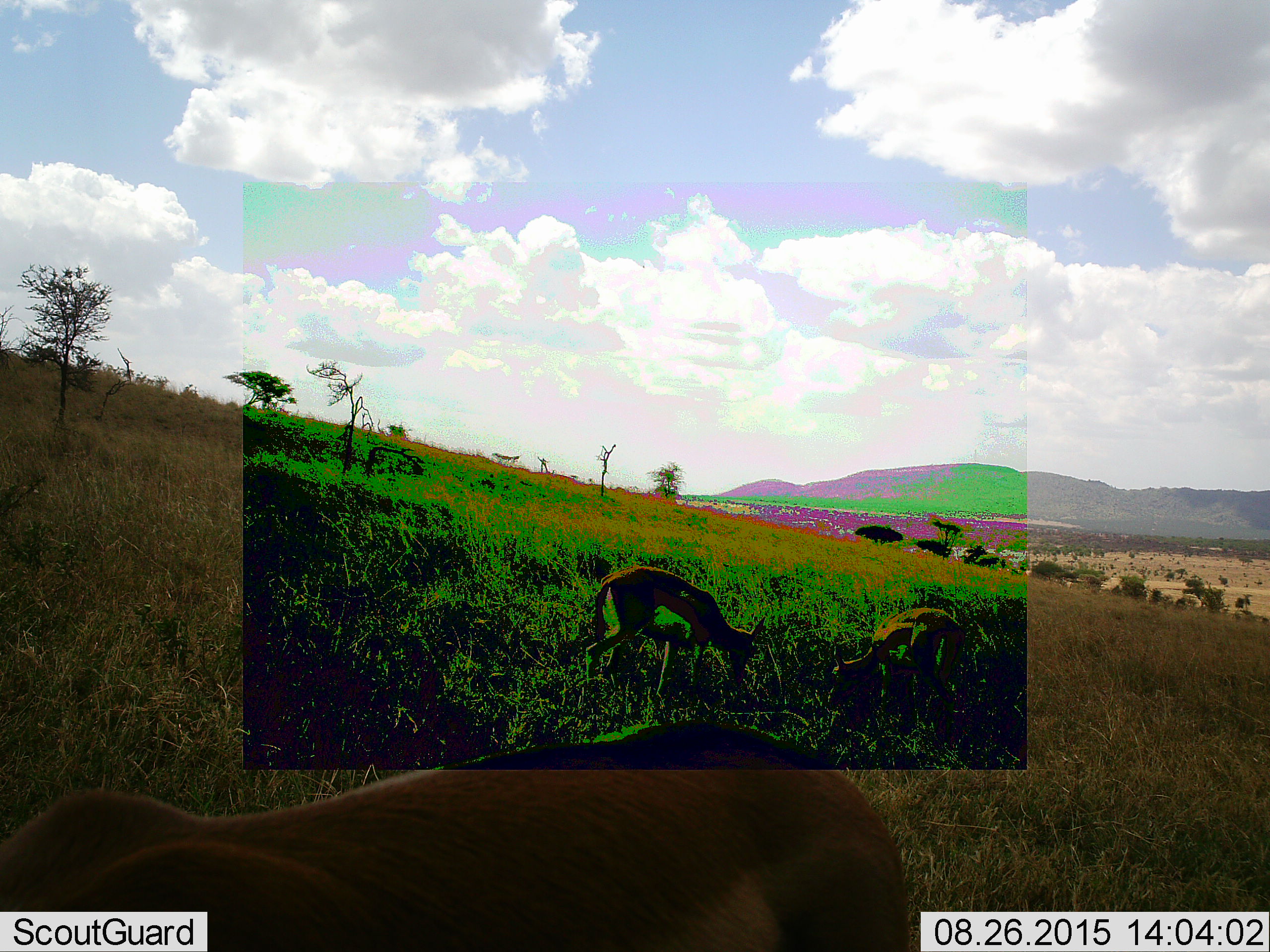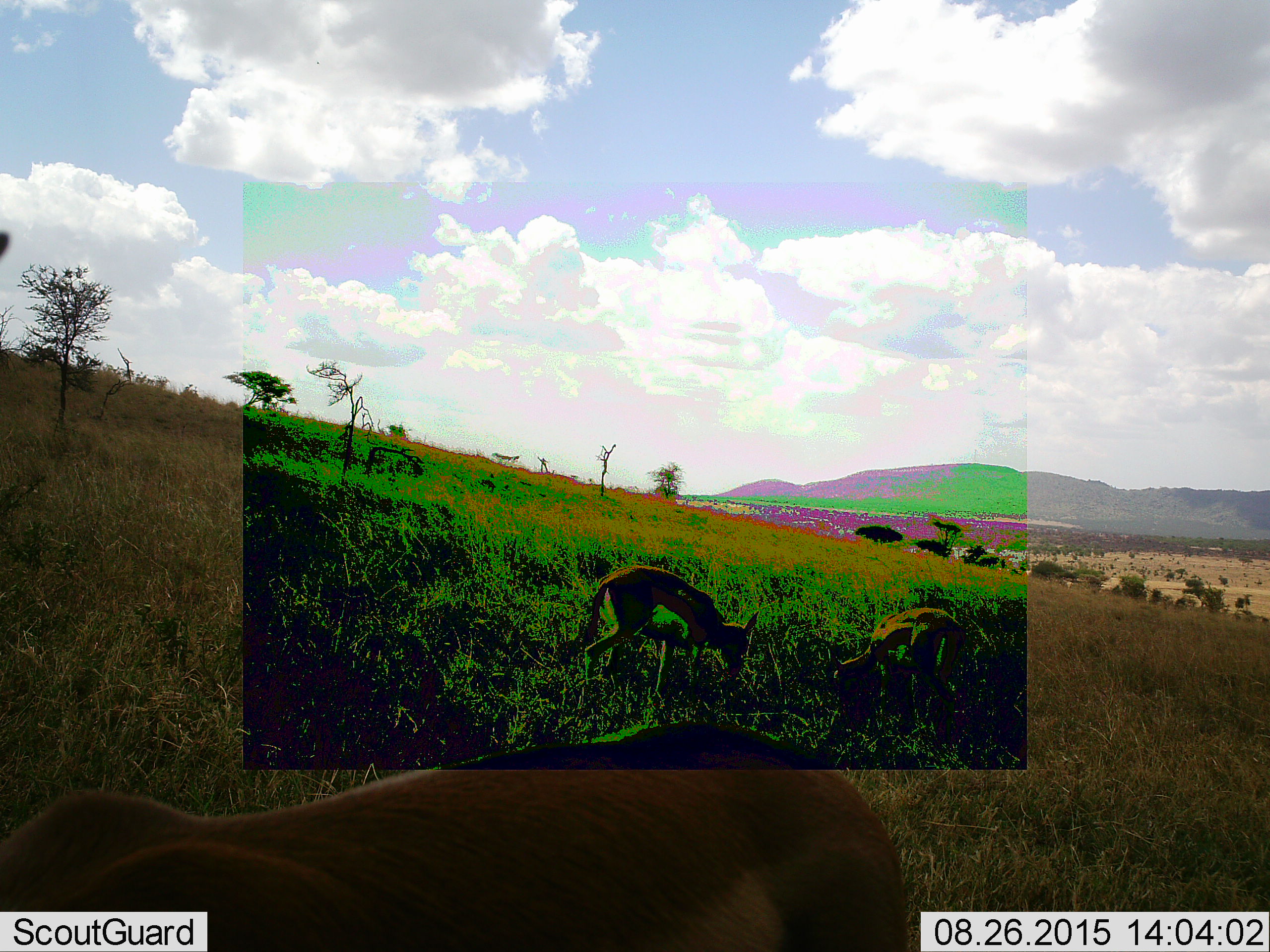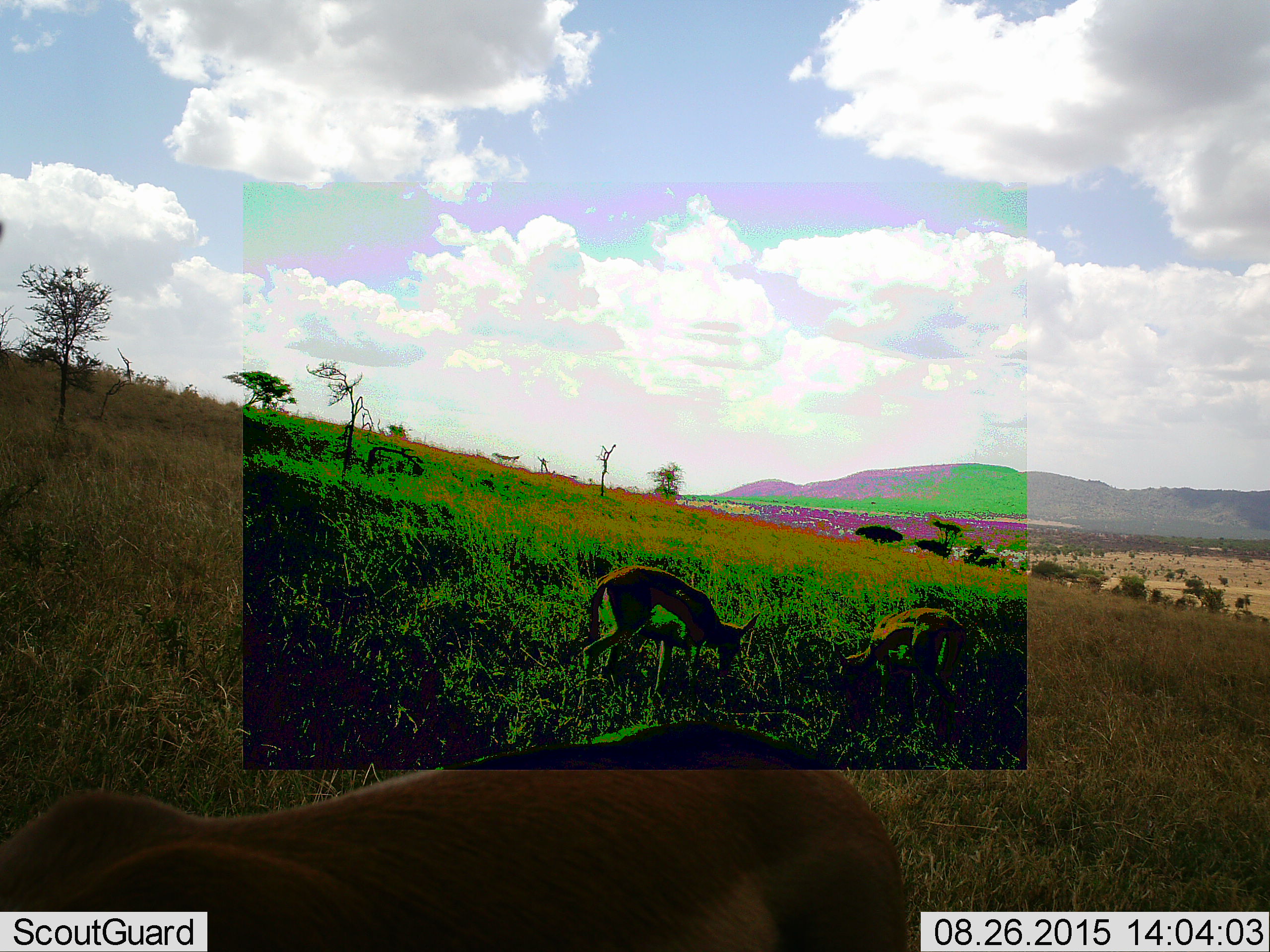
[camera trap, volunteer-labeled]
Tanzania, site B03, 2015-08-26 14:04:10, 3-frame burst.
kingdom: Animalia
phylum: Chordata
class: Mammalia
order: Artiodactyla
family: Bovidae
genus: Eudorcas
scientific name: Eudorcas thomsonii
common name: thomson's gazelle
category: gazellethomsons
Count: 3.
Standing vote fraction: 56%.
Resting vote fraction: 0%.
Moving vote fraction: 11%.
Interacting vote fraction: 0%.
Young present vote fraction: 11%.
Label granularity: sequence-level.